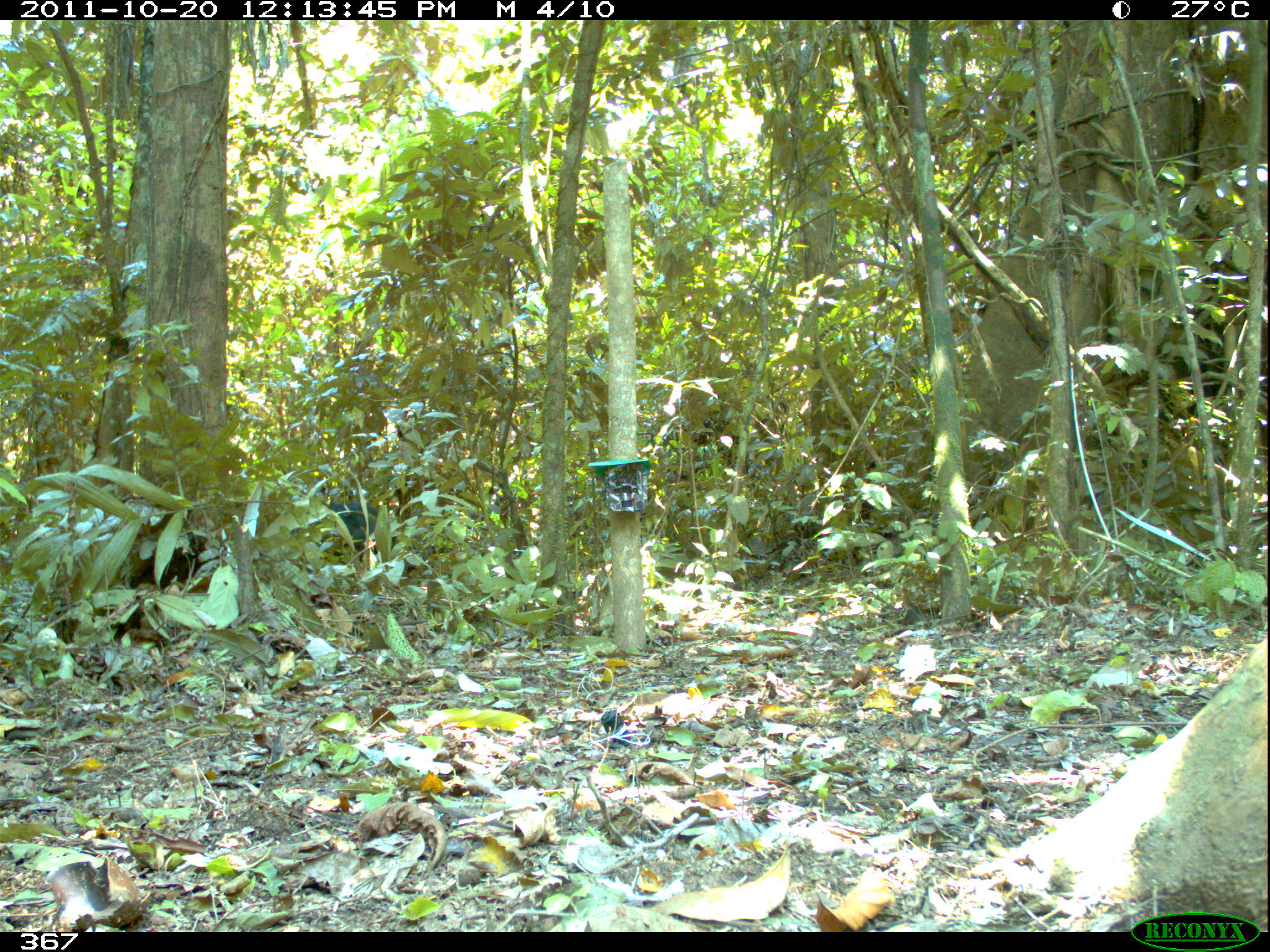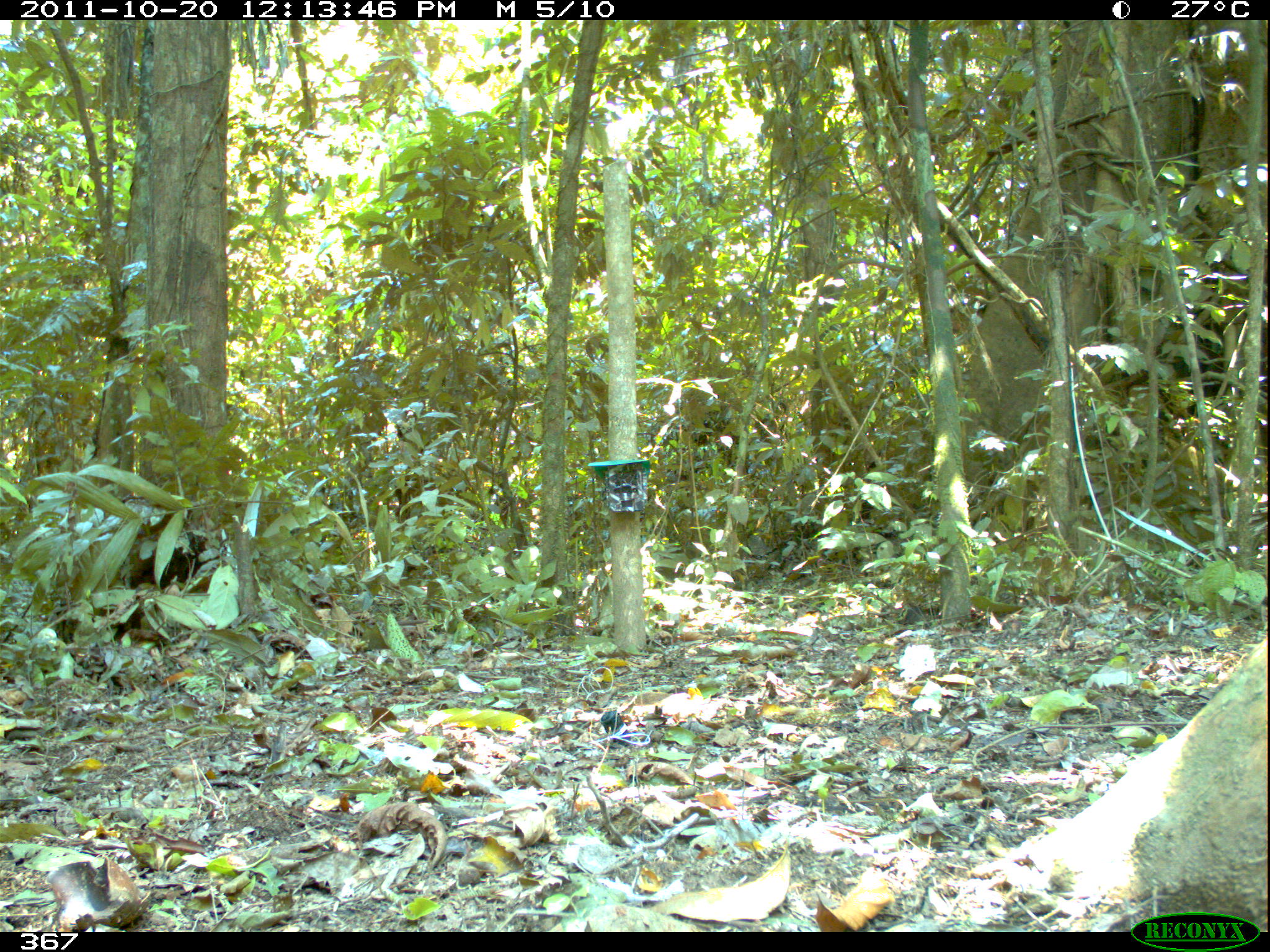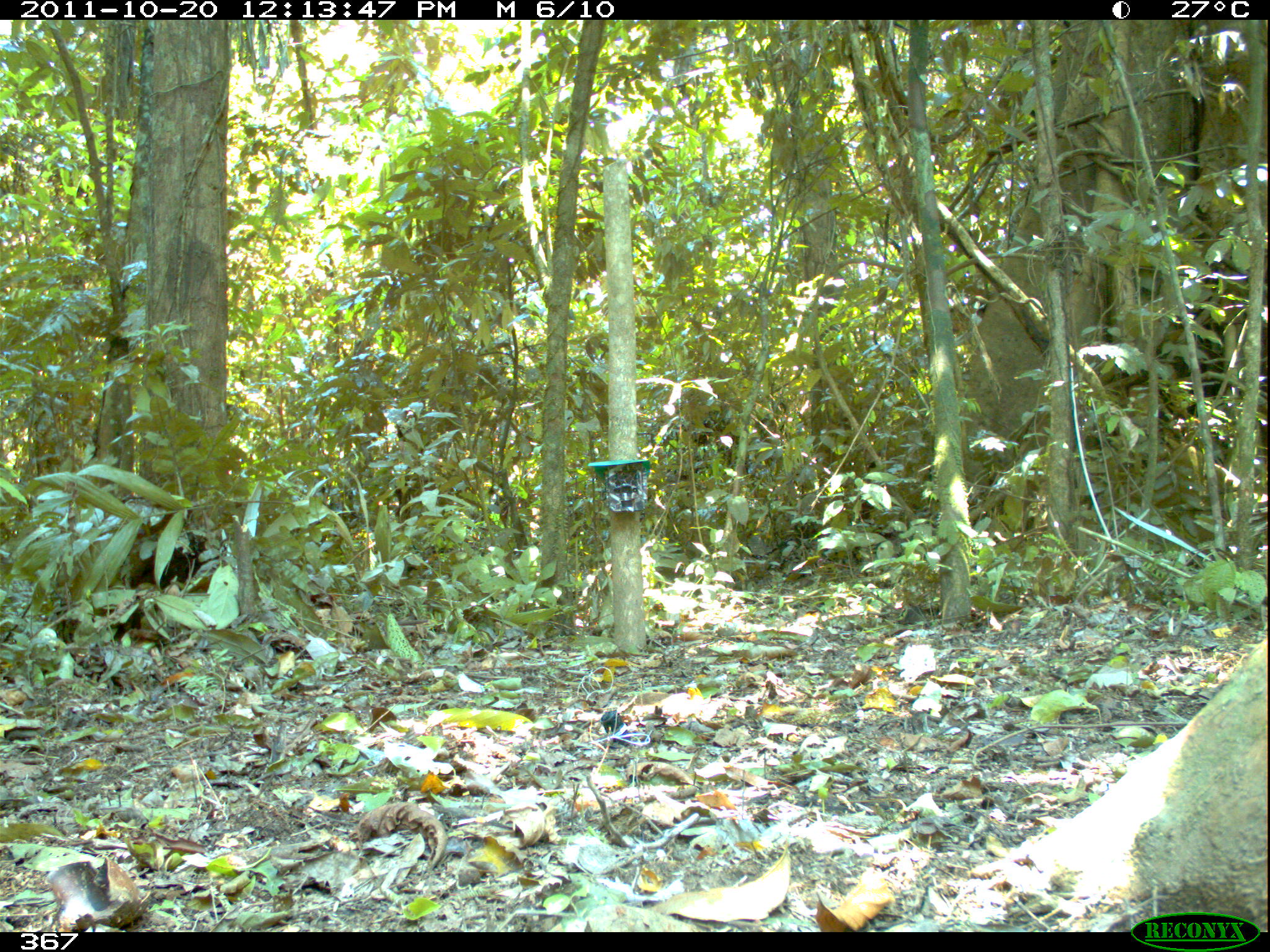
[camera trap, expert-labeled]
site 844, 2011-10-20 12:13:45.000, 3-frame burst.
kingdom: Animalia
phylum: Chordata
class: Mammalia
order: Artiodactyla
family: Tayassuidae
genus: Tayassu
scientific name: Tayassu pecari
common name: white-lipped peccary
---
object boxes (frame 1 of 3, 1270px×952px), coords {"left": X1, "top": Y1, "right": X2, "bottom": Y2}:
tayassu pecari: {"left": 277, "top": 499, "right": 400, "bottom": 579}